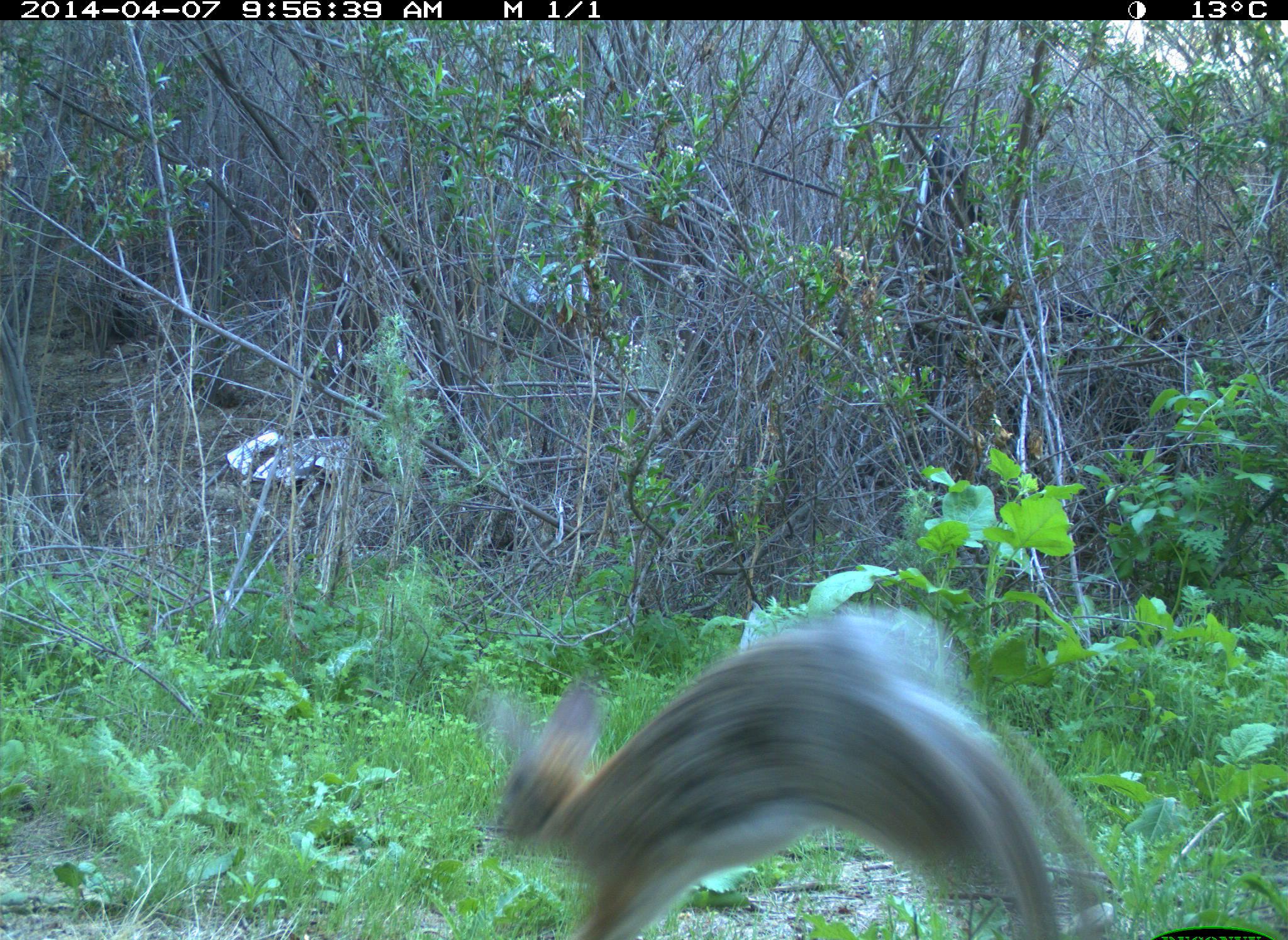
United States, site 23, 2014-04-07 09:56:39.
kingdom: Animalia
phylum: Chordata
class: Mammalia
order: Lagomorpha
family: Leporidae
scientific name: Leporidae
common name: rabbits and hares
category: rabbit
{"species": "rabbit (rabbits and hares) (Leporidae)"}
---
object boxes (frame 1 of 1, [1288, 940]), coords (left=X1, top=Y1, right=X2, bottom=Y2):
rabbit: (left=489, top=613, right=1109, bottom=940)